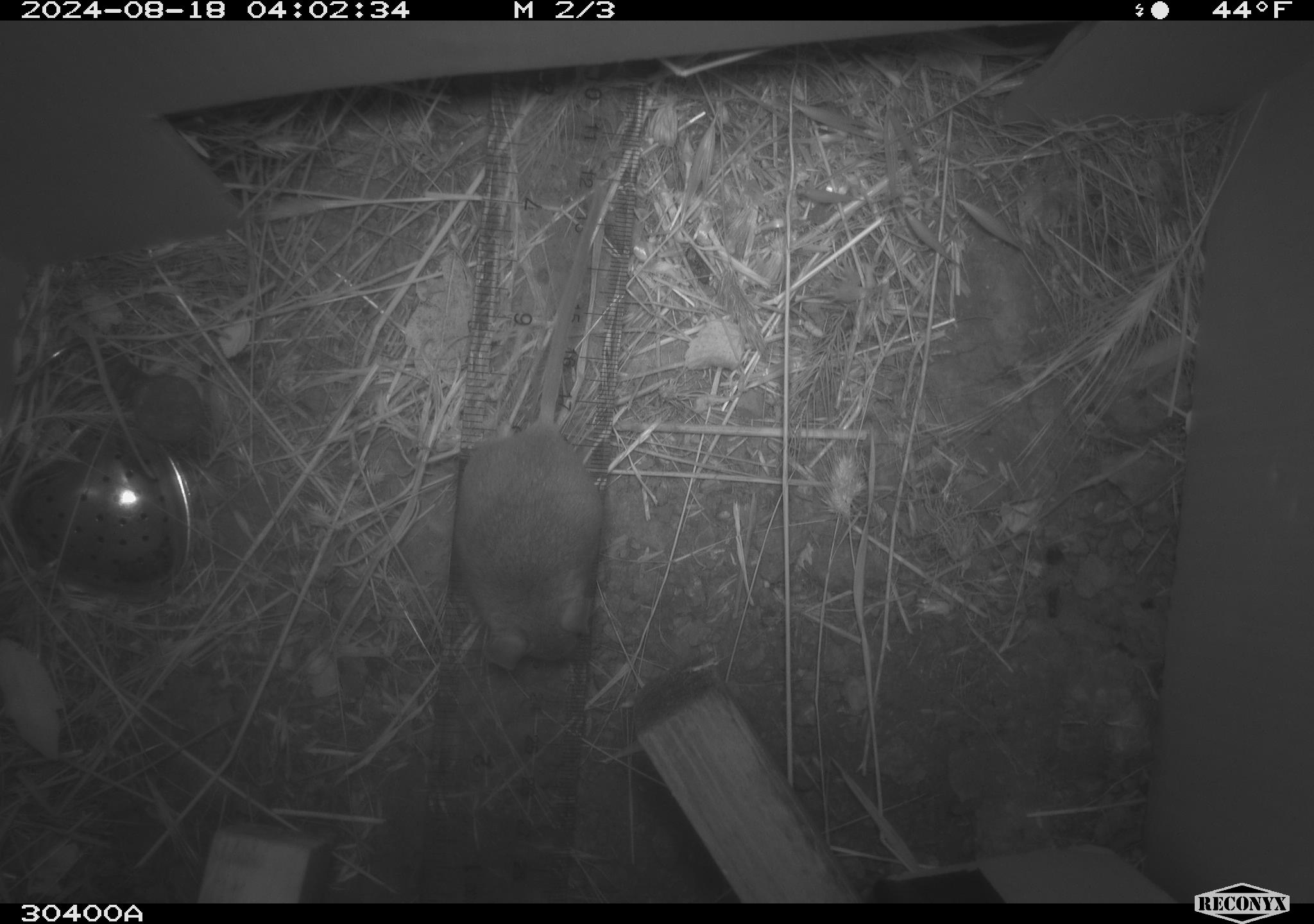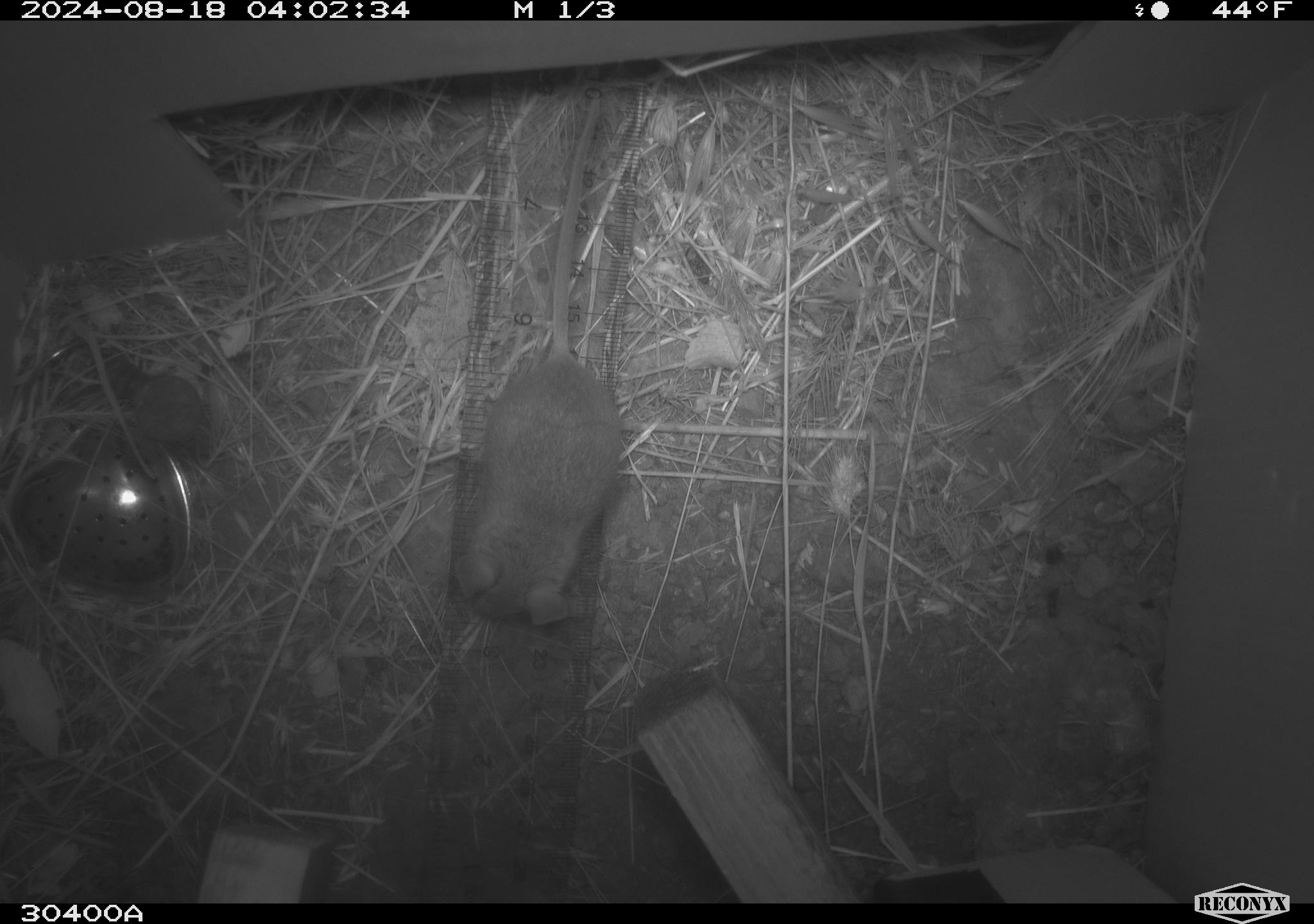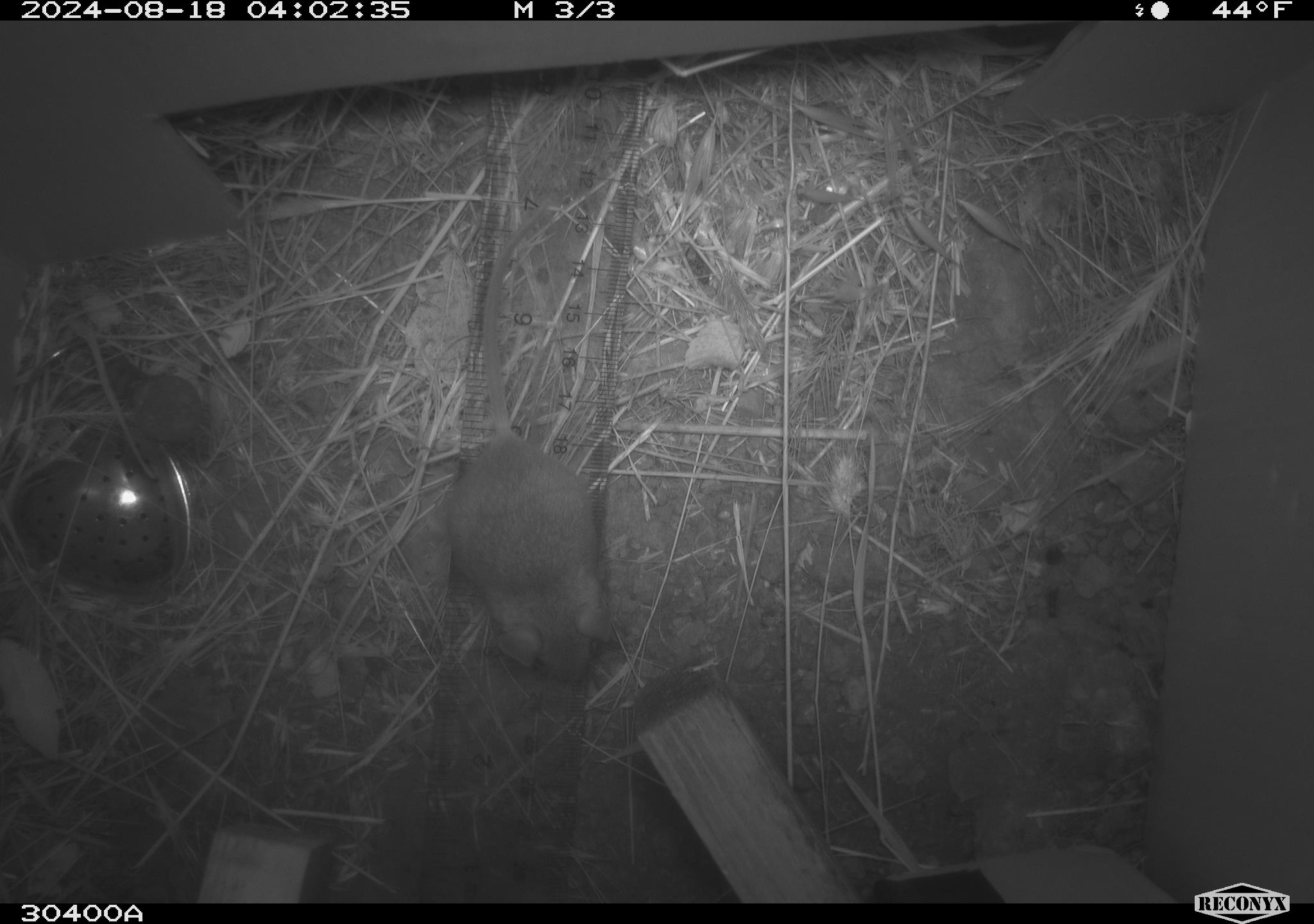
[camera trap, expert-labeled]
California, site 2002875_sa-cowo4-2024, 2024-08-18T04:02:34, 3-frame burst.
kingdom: Animalia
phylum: Chordata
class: Mammalia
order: Rodentia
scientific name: Rodentia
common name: mouse species